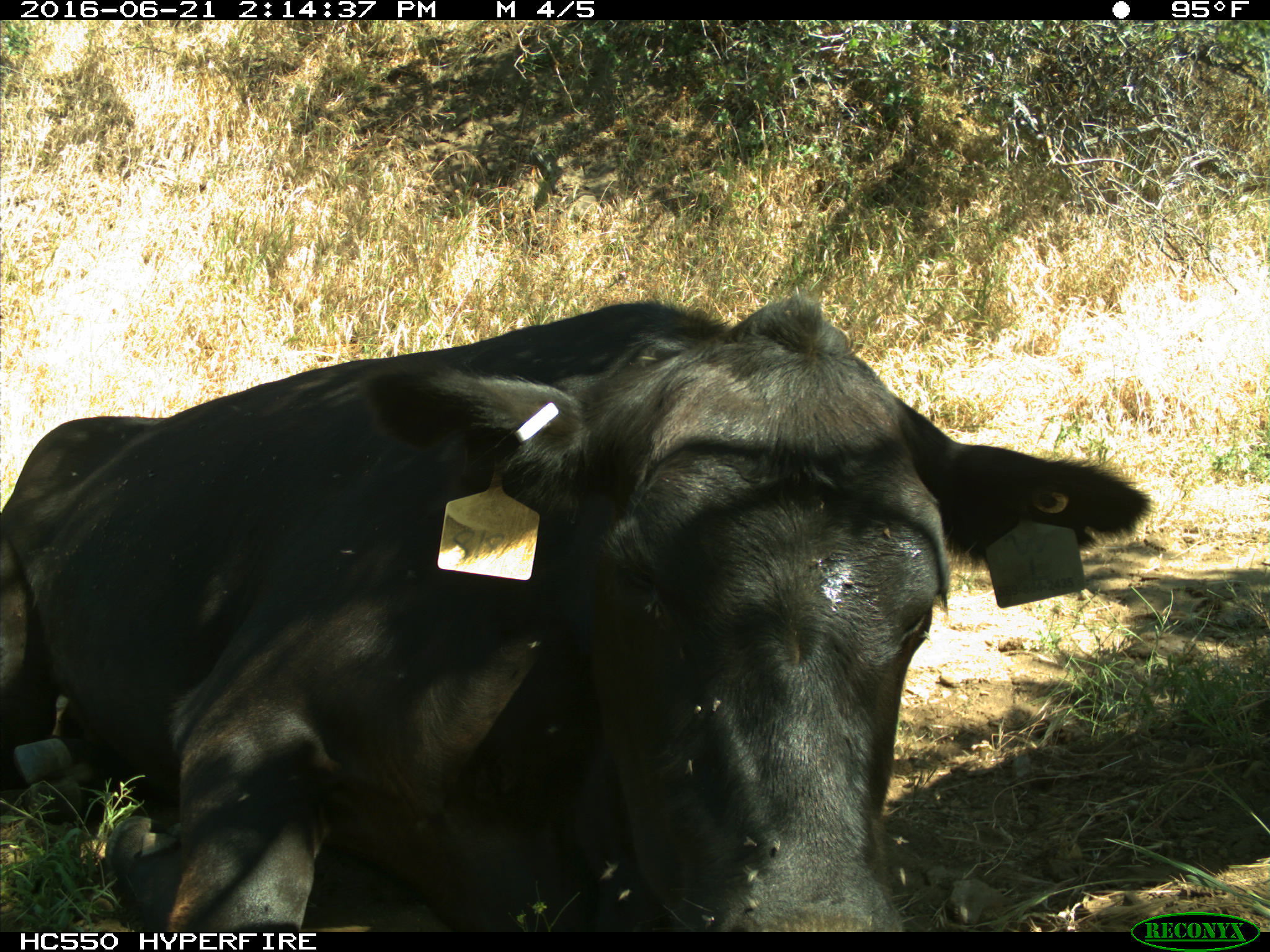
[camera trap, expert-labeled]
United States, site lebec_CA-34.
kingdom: Animalia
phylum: Chordata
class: Mammalia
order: Artiodactyla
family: Bovidae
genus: Bos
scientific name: Bos taurus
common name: domestic cow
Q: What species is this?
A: Bos taurus (domestic cow).